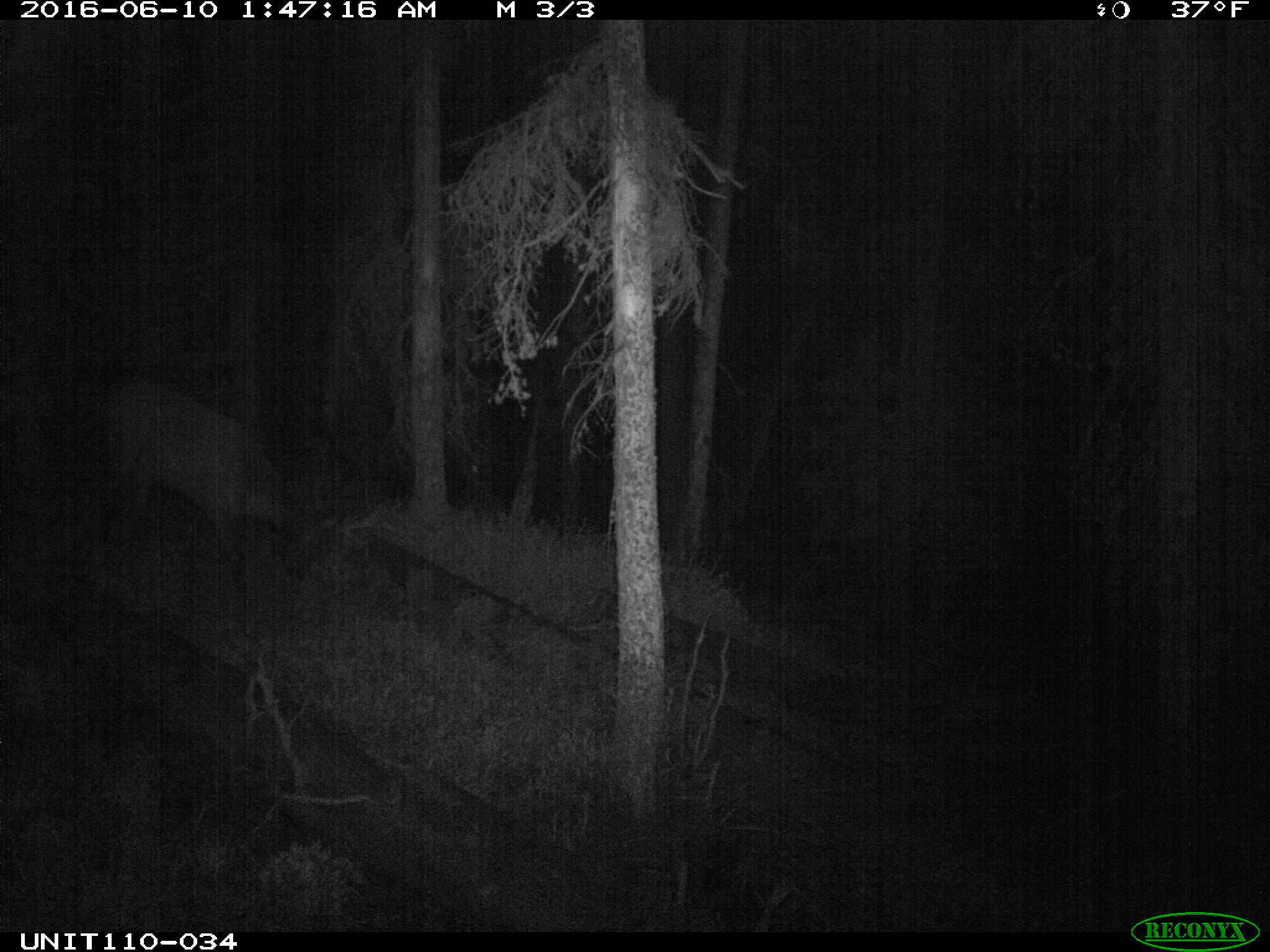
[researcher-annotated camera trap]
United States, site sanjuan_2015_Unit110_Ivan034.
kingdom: Animalia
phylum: Chordata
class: Mammalia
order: Artiodactyla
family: Cervidae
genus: Cervus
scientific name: Cervus elaphus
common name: red deer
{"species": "Cervus elaphus (red deer)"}